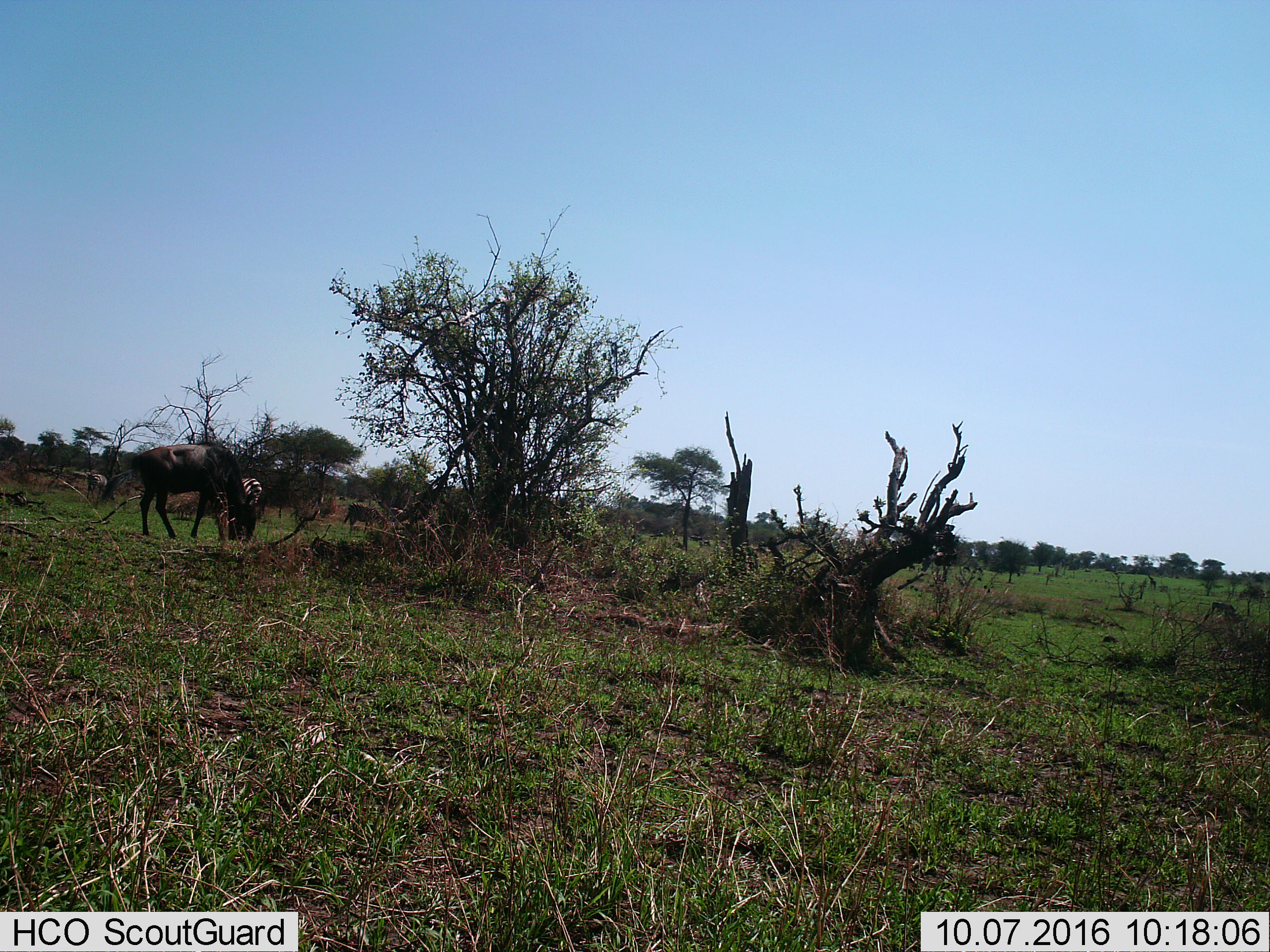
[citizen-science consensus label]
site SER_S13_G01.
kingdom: Animalia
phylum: Chordata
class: Mammalia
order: Artiodactyla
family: Bovidae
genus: Connochaetes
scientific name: Connochaetes taurinus taurinus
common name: blue wildebeest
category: wildebeestblue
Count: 1.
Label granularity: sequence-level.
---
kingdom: Animalia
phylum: Chordata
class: Mammalia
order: Perissodactyla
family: Equidae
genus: Equus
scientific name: Equus quagga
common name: plains zebra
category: zebraplains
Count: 3.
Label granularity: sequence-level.